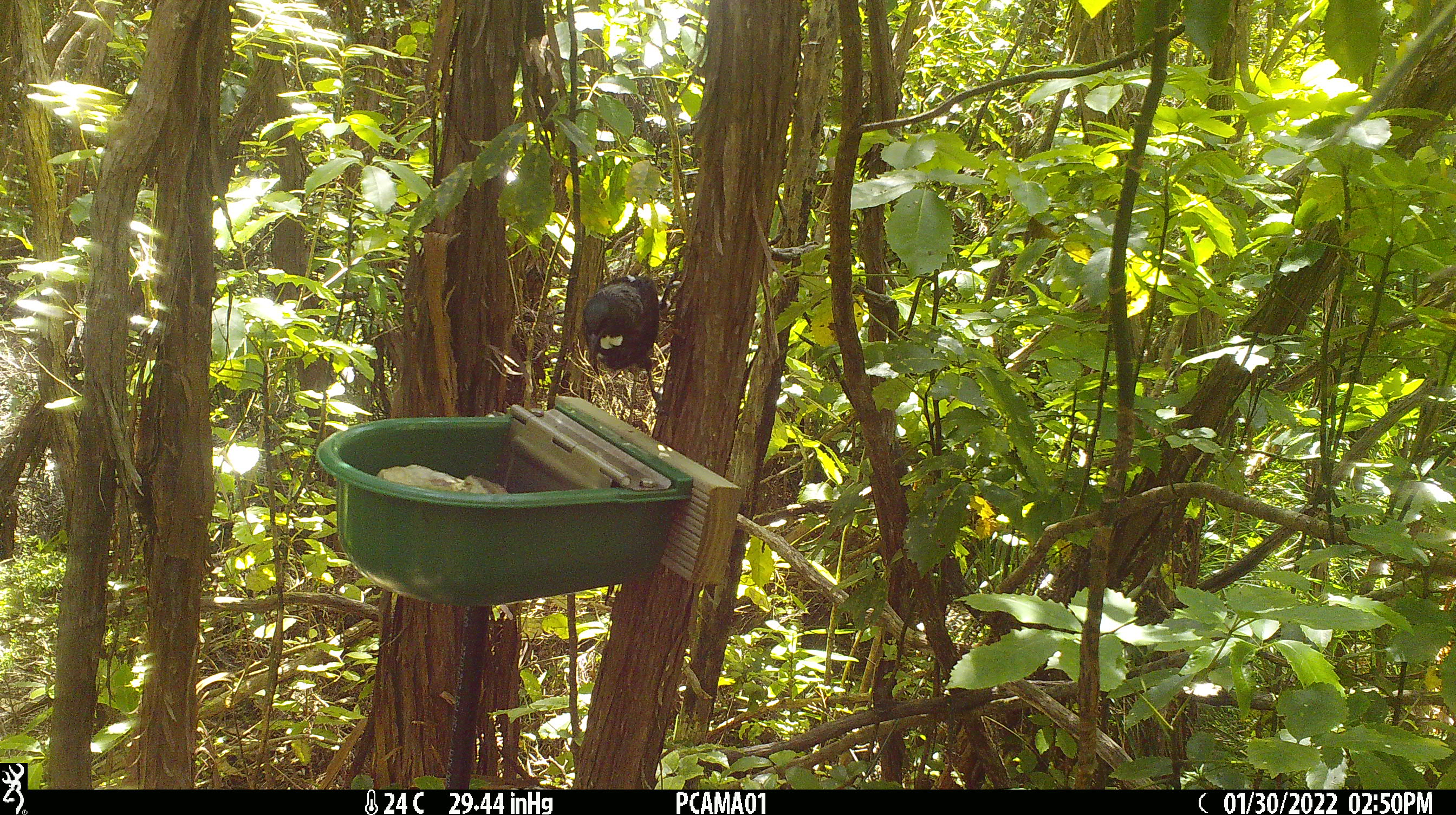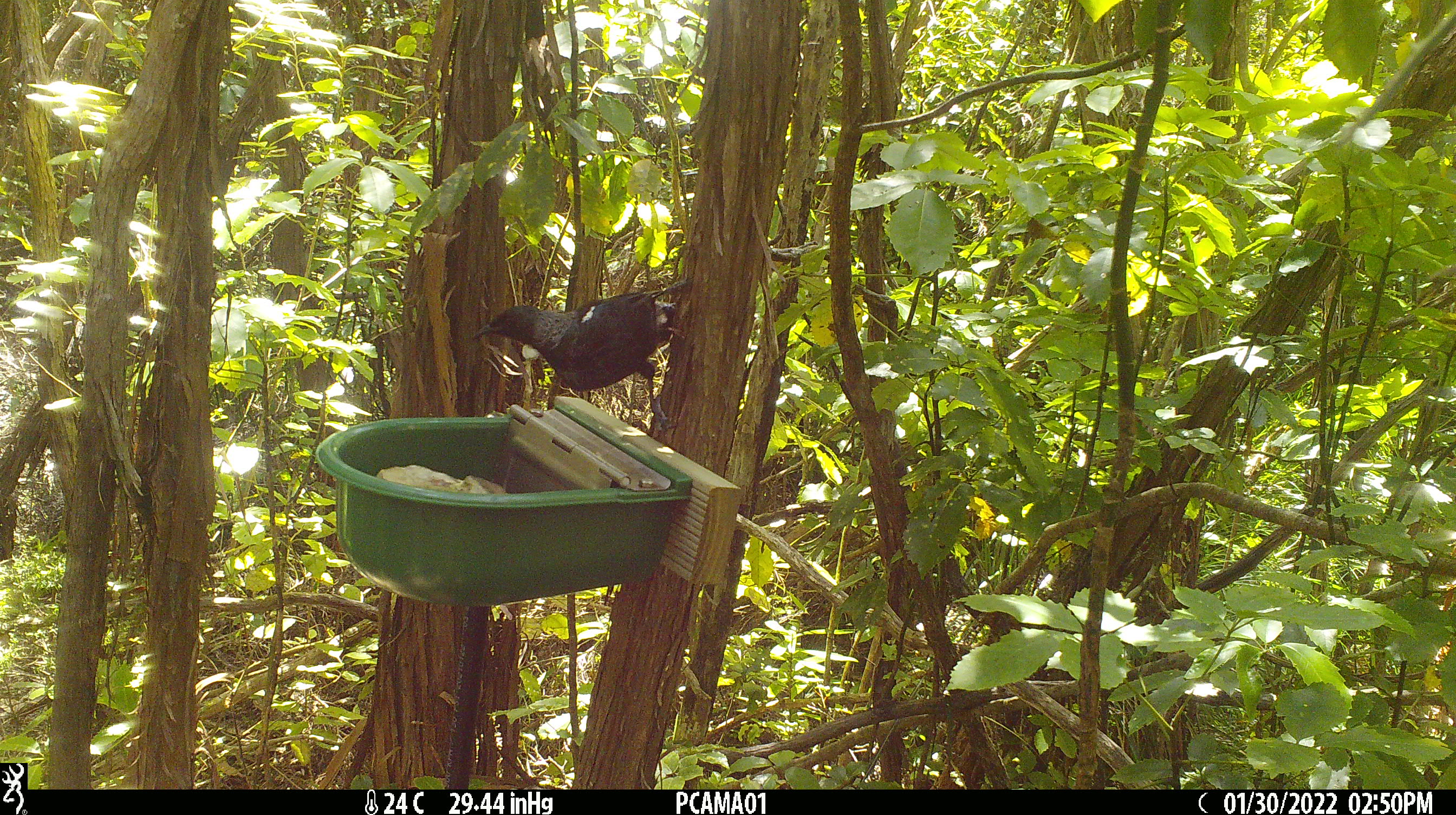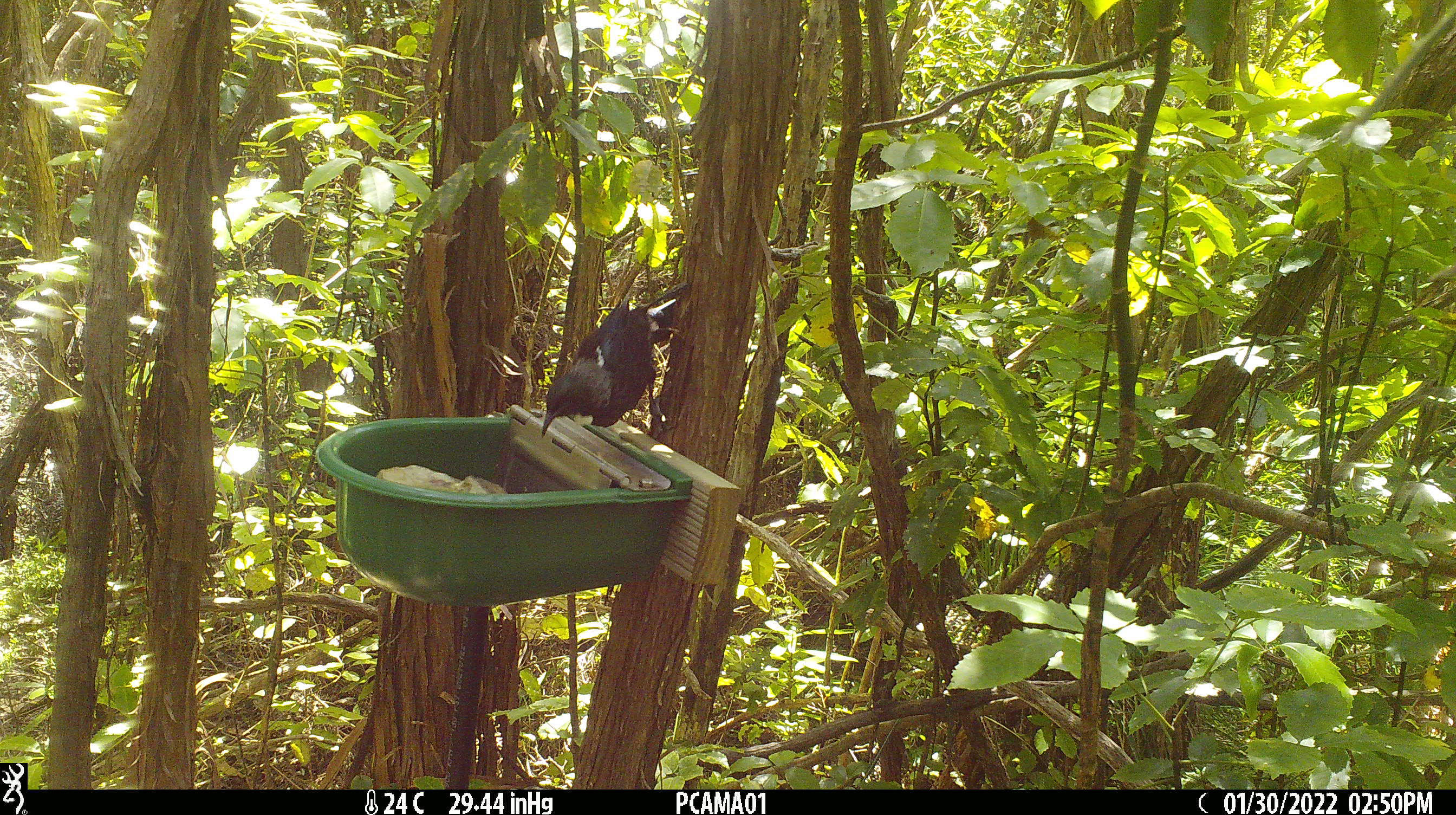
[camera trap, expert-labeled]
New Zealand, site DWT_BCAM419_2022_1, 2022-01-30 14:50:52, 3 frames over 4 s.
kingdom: Animalia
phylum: Chordata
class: Aves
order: Passeriformes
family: Meliphagidae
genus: Prosthemadera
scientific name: Prosthemadera novaeseelandiae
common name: tui